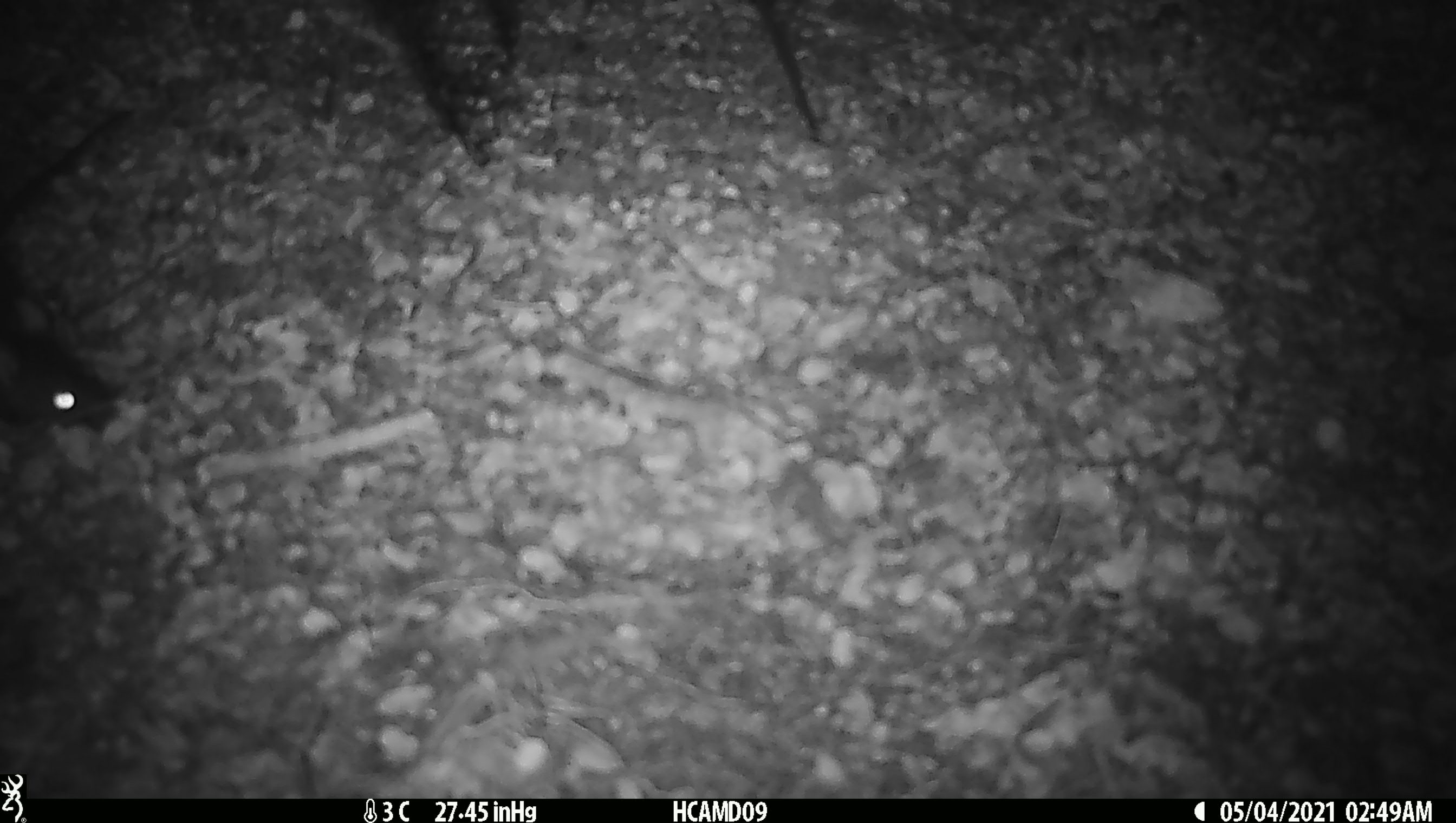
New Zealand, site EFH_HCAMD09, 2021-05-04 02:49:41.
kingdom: Animalia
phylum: Chordata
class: Mammalia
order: Rodentia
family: Muridae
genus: Rattus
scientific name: Rattus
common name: rat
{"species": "rat (Rattus)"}